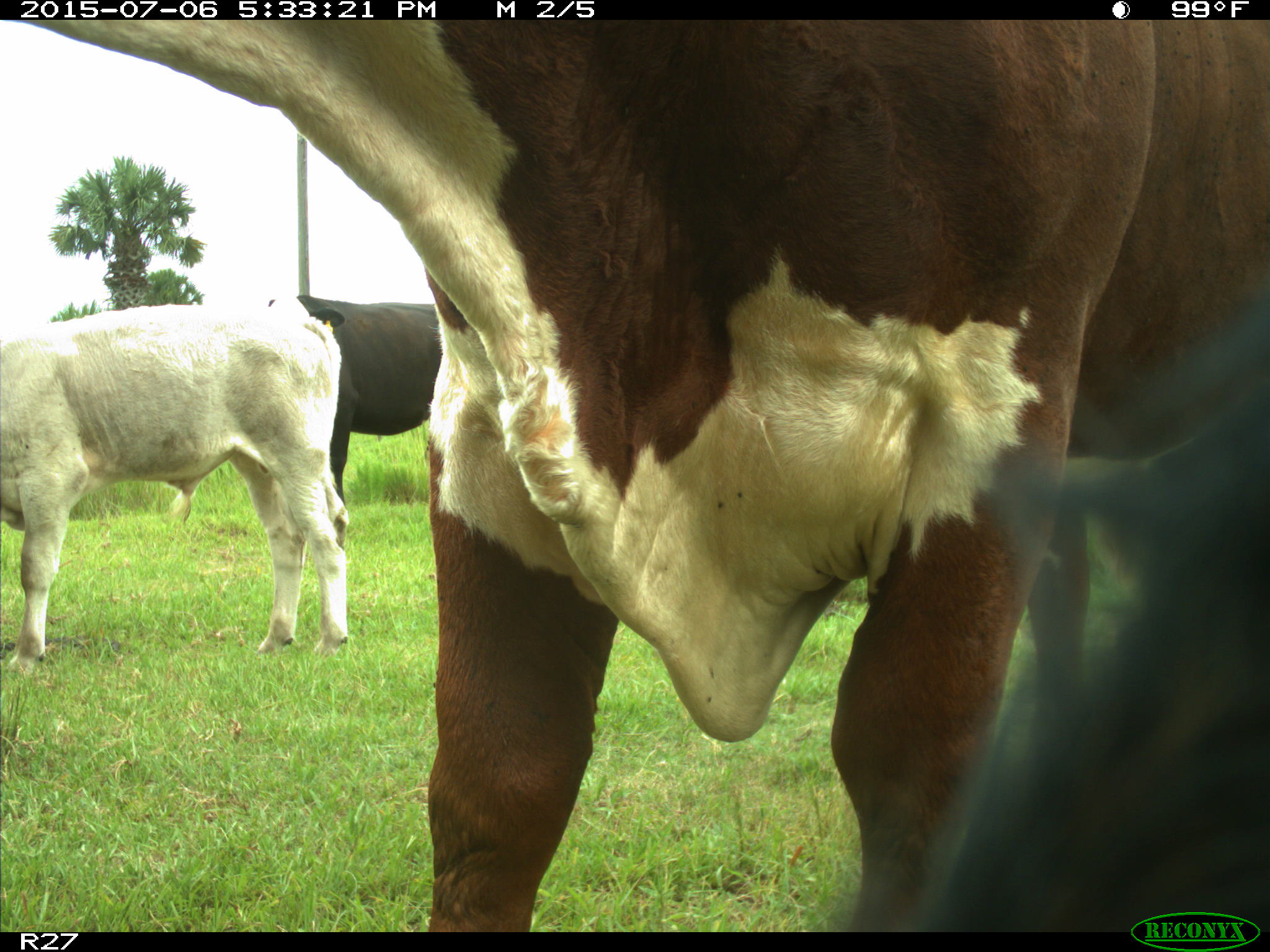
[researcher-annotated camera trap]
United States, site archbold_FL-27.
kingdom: Animalia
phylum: Chordata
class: Mammalia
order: Artiodactyla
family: Bovidae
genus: Bos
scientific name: Bos taurus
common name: domestic cow